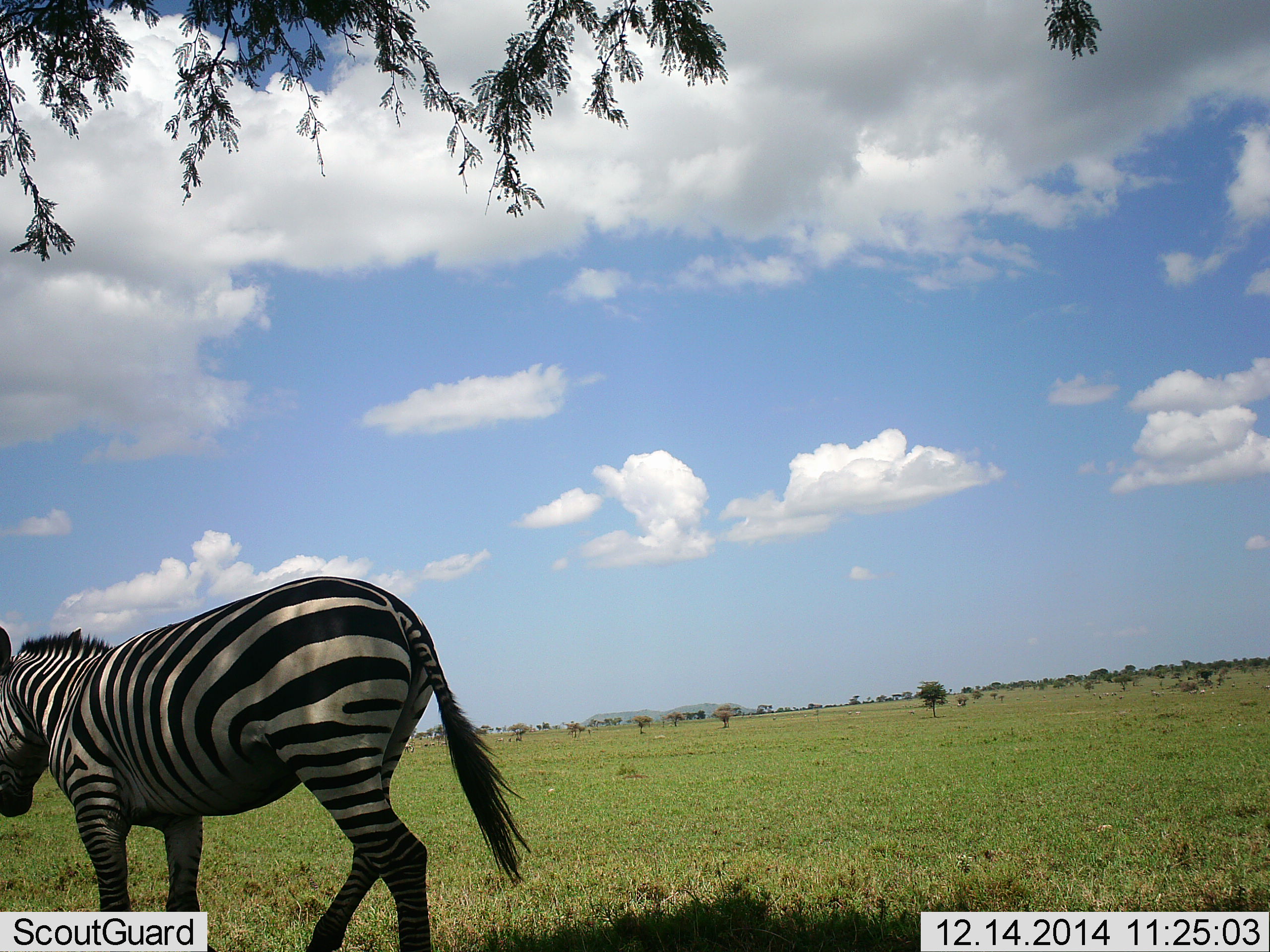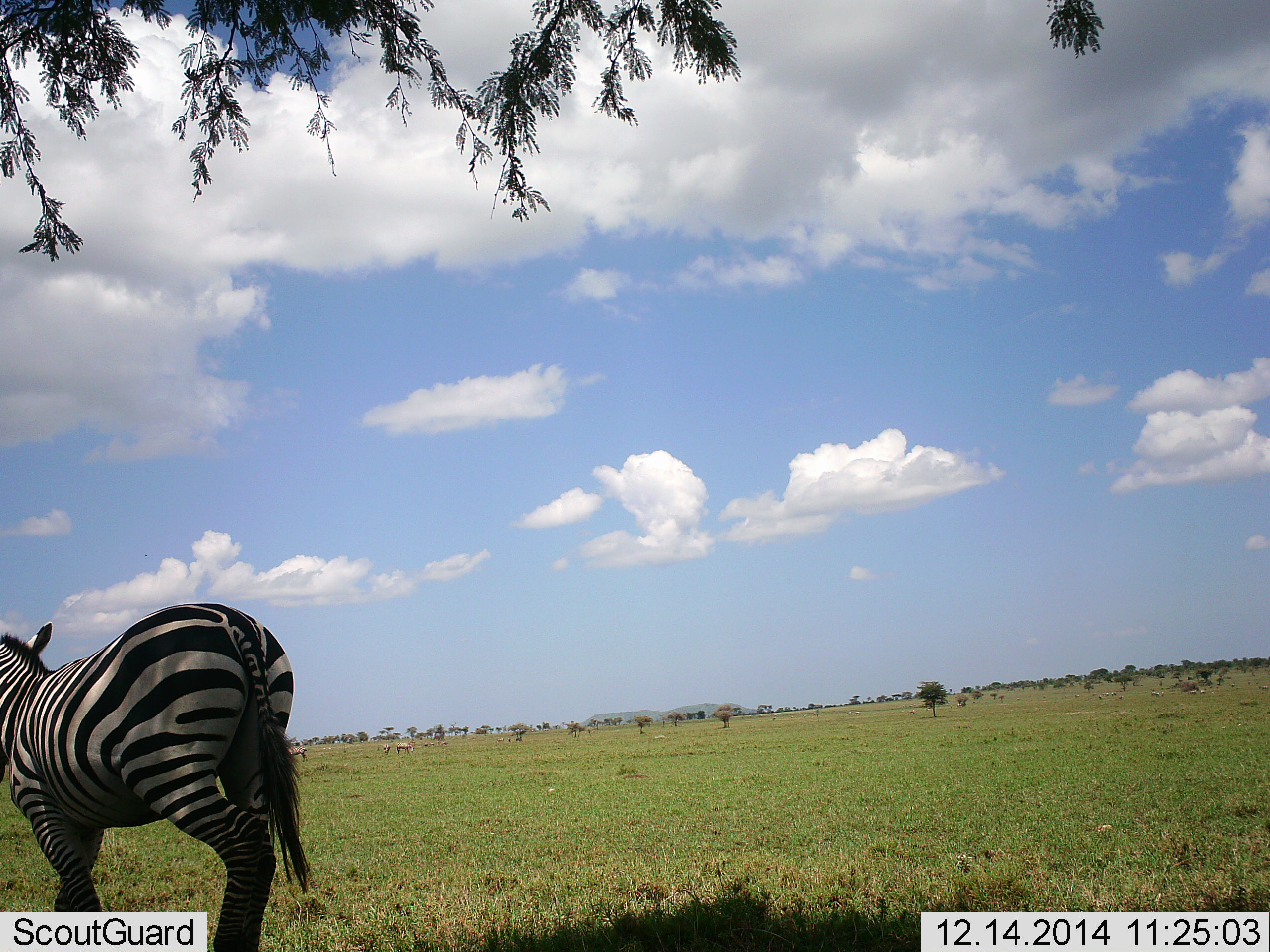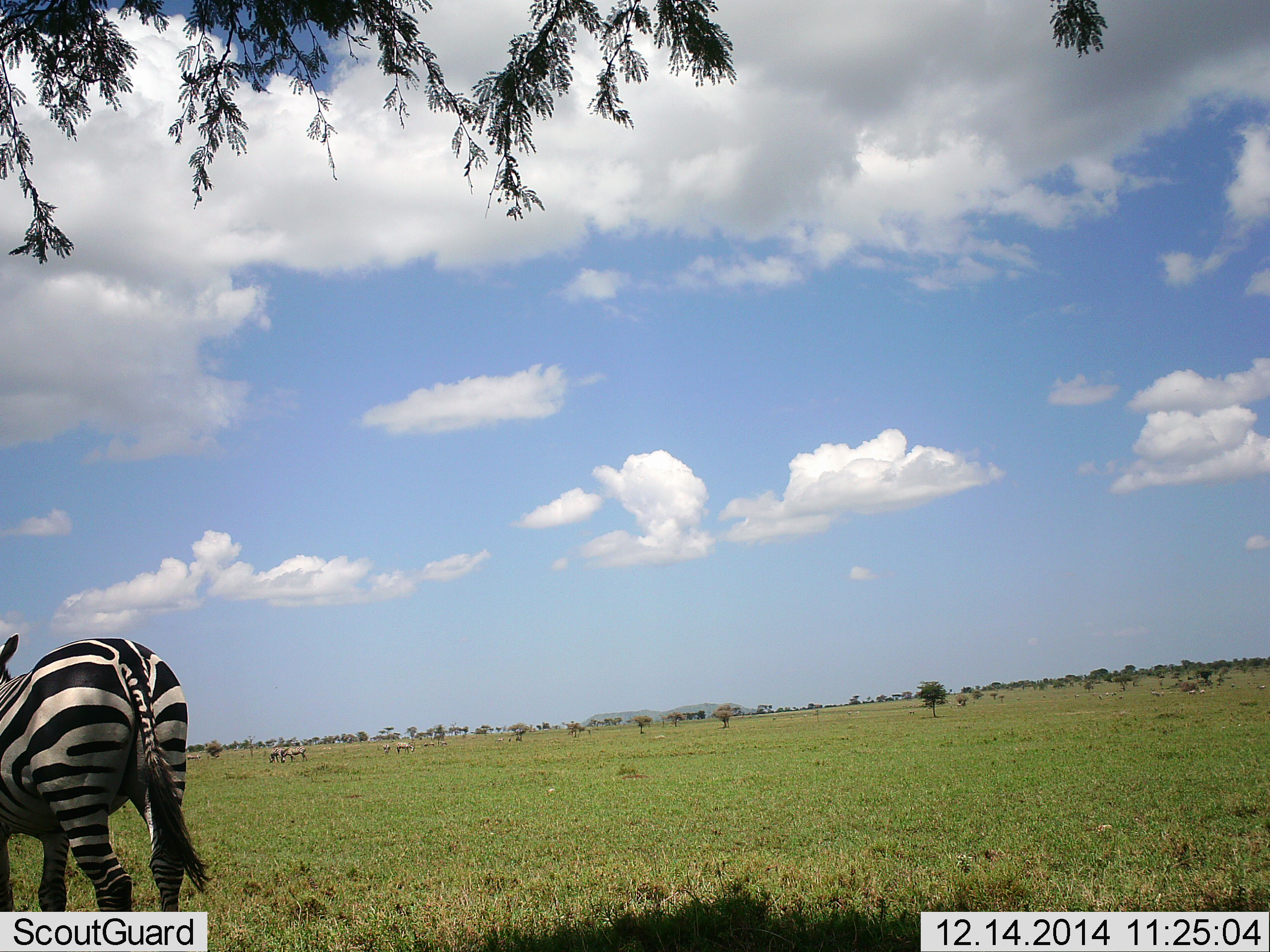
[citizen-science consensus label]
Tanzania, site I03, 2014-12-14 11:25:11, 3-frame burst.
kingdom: Animalia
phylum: Chordata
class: Mammalia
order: Perissodactyla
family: Equidae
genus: Equus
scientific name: Equus quagga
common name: plains zebra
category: zebra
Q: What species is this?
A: Zebra (plains zebra) (Equus quagga).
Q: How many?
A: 1.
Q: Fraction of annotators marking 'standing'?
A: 40%.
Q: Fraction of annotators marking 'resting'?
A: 0%.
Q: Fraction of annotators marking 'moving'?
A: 70%.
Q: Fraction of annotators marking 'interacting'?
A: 0%.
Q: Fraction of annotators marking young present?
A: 0%.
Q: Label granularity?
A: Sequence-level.